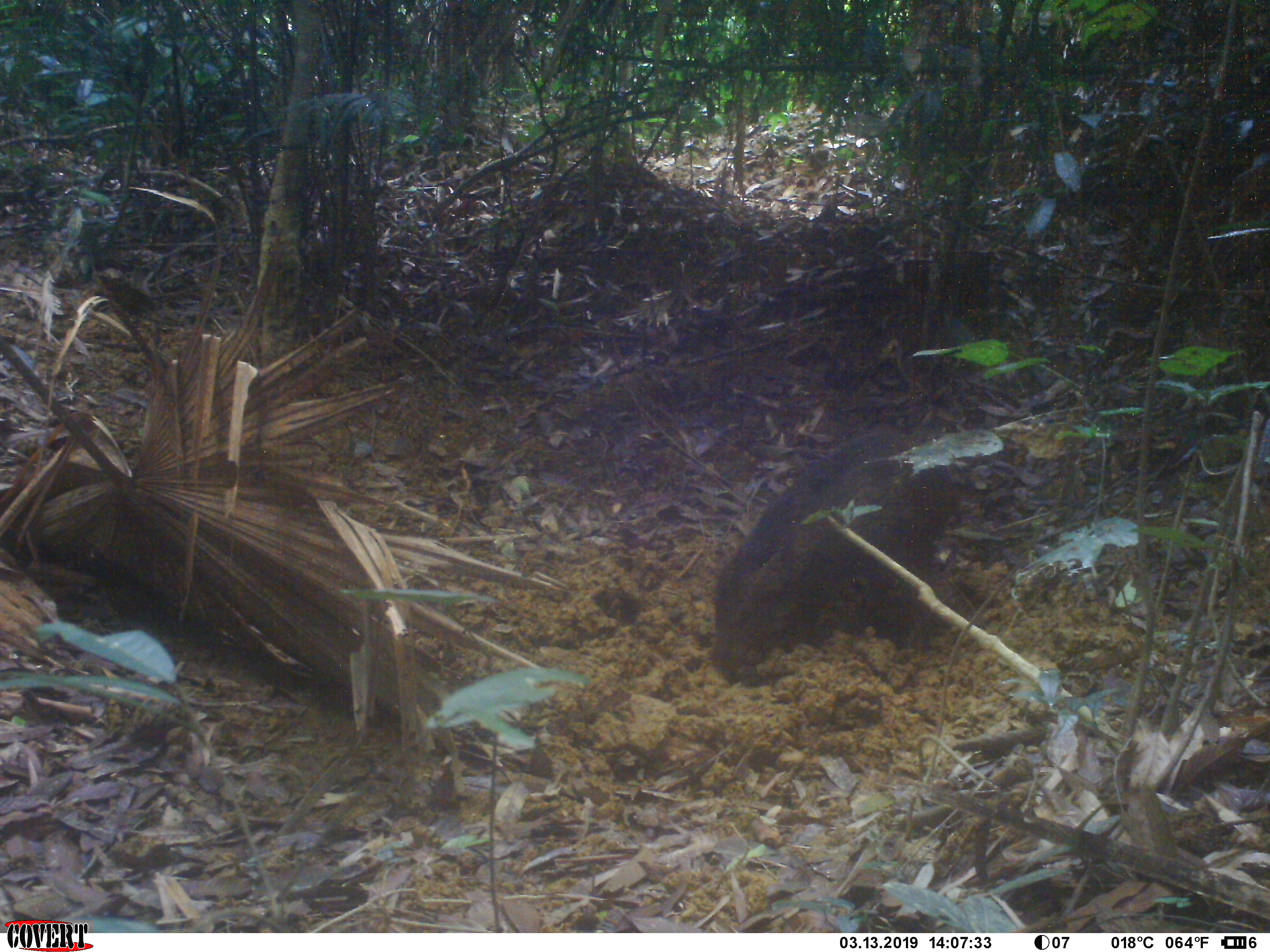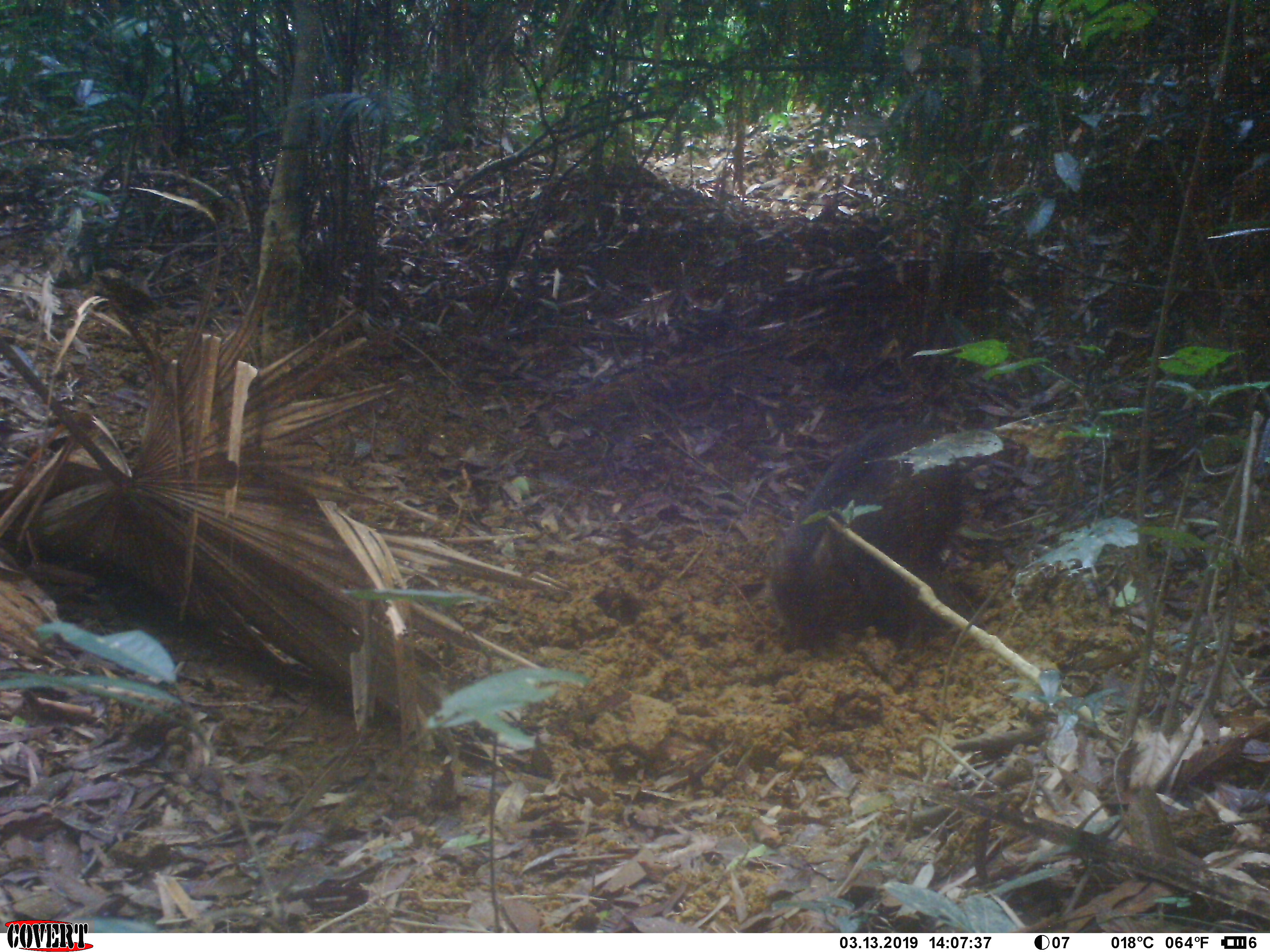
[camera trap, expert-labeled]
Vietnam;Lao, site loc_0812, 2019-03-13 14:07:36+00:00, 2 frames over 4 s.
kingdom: Animalia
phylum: Chordata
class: Mammalia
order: Artiodactyla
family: Suidae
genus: Sus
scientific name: Sus scrofa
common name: eurasian wild pig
Eurasian wild pig (Sus scrofa). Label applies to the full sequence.